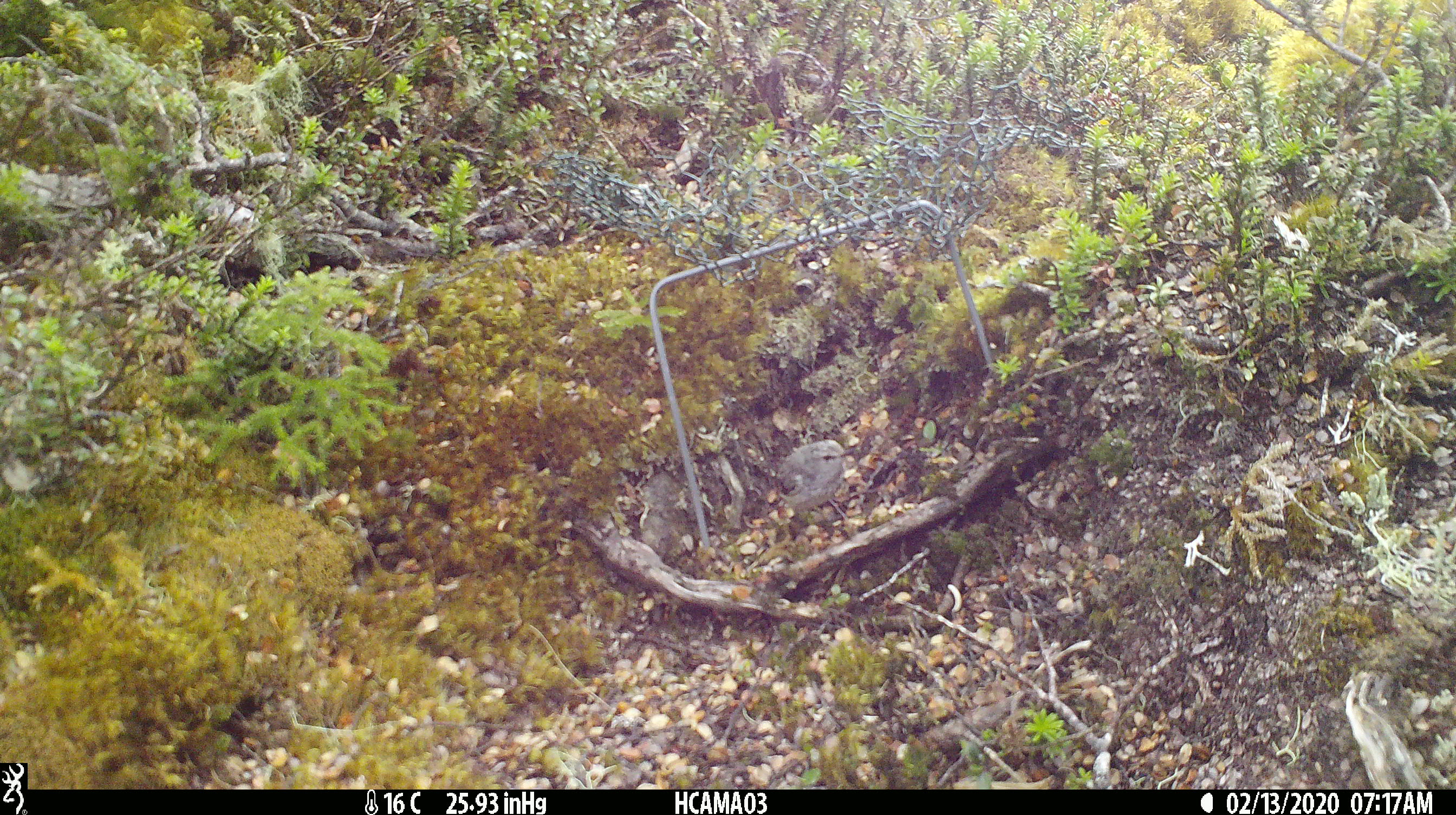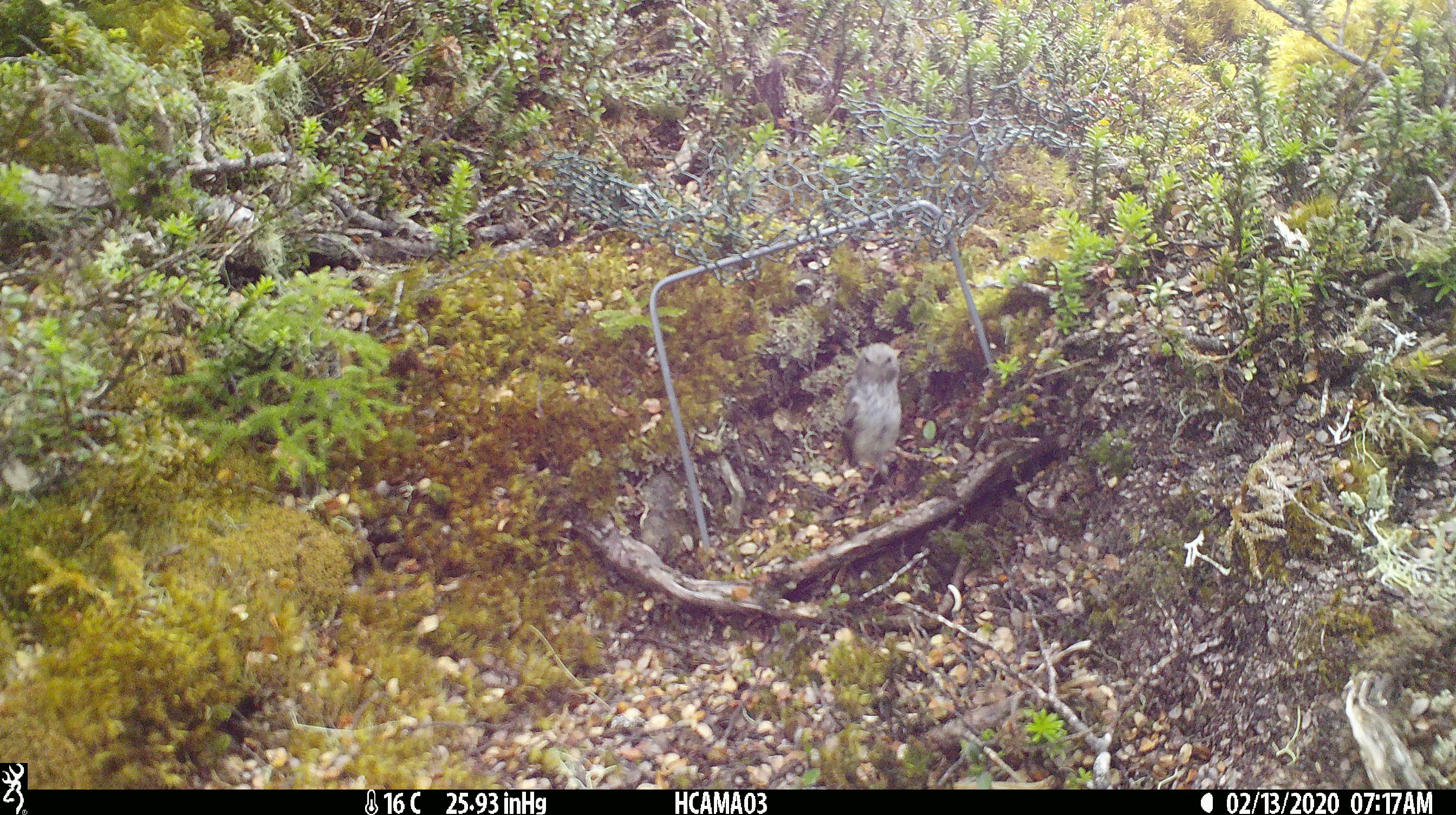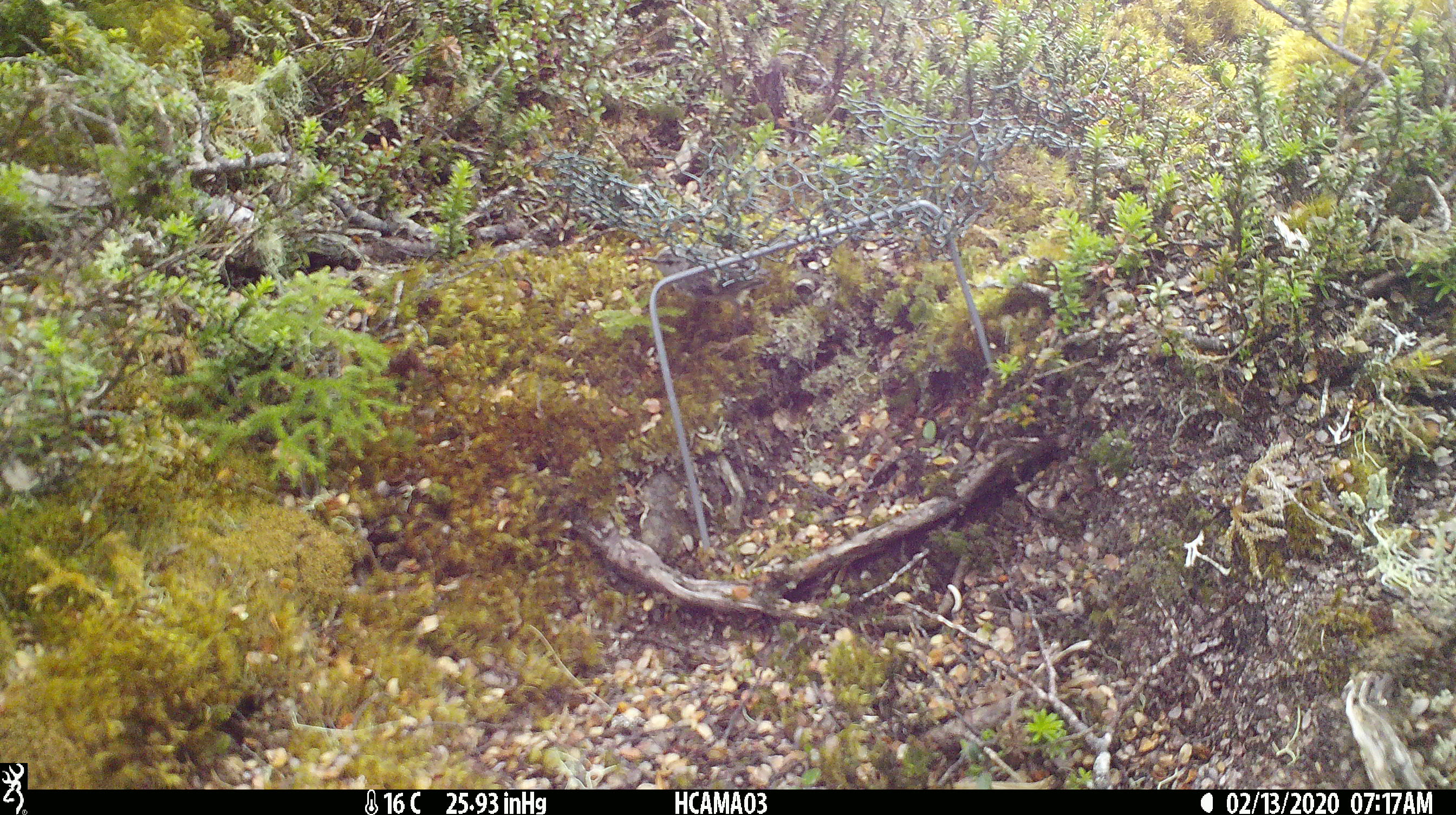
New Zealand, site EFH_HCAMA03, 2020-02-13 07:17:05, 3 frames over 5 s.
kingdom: Animalia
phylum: Chordata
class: Aves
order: Passeriformes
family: Acanthisittidae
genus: Acanthisitta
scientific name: Acanthisitta chloris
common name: rifleman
Rifleman (Acanthisitta chloris).